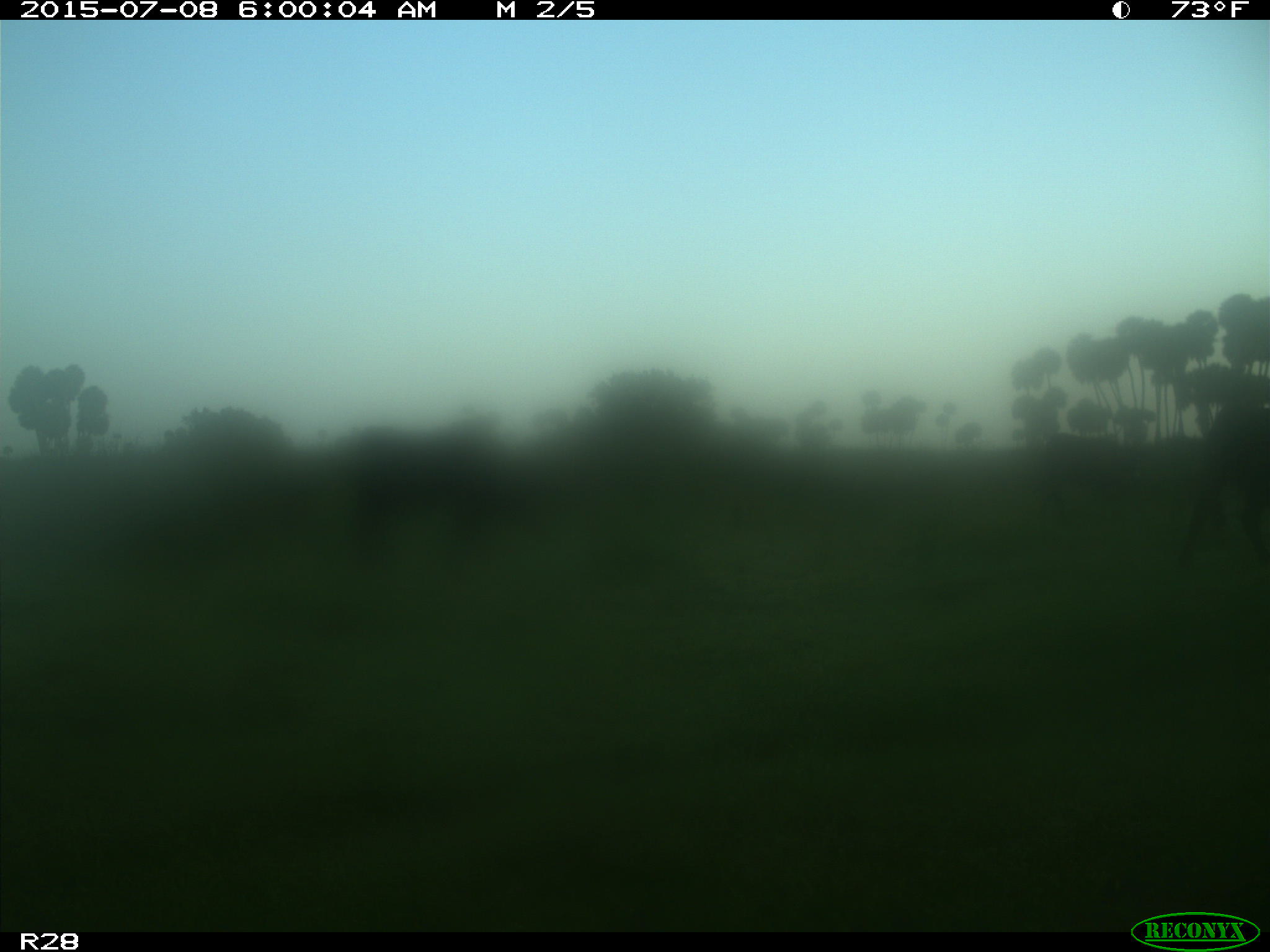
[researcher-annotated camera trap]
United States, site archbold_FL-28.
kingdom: Animalia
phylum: Chordata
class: Mammalia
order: Artiodactyla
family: Bovidae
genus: Bos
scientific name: Bos taurus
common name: domestic cow